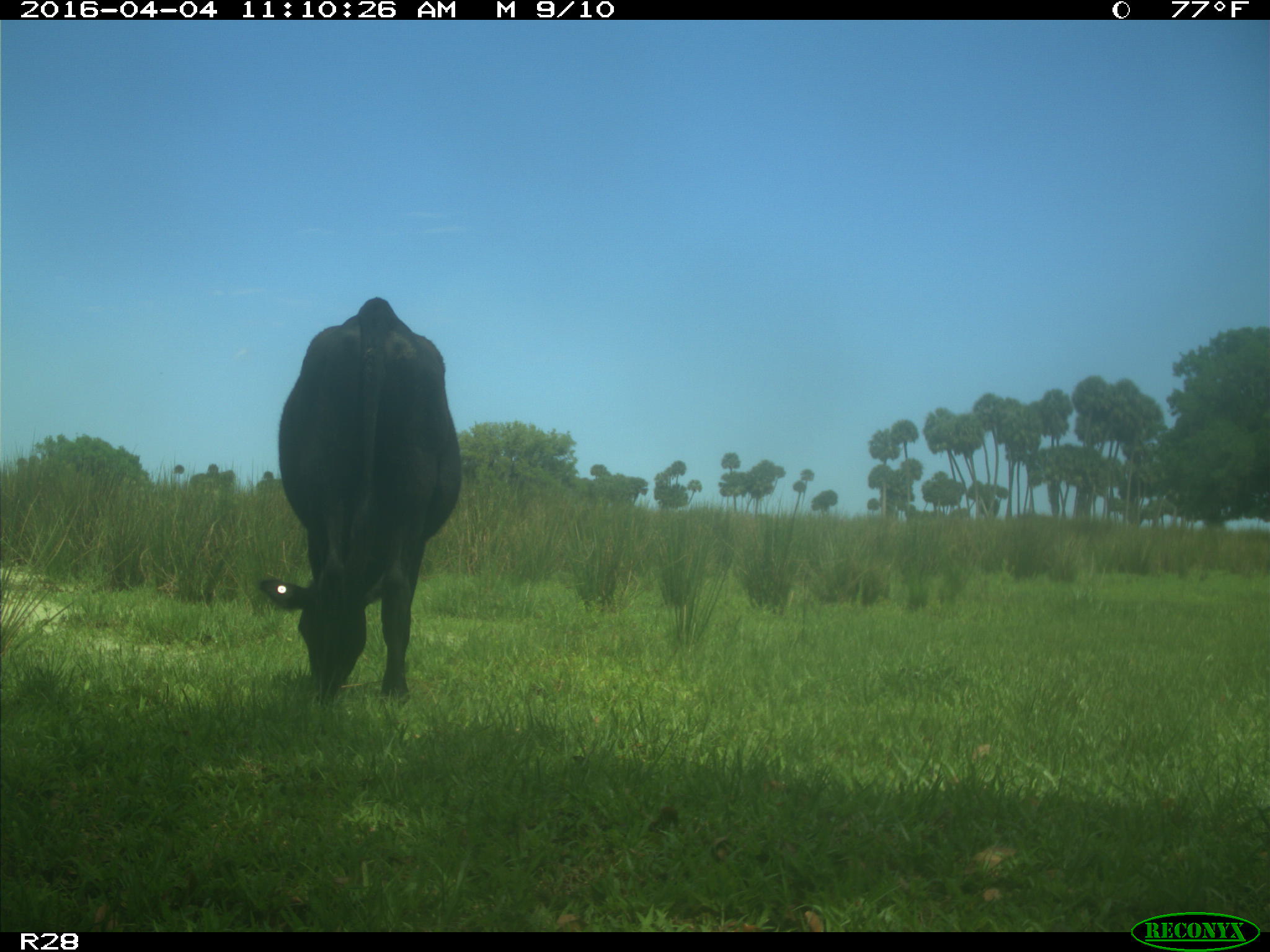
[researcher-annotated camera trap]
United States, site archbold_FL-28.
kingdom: Animalia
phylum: Chordata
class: Mammalia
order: Artiodactyla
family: Bovidae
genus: Bos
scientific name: Bos taurus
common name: domestic cow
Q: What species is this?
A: Bos taurus (domestic cow).